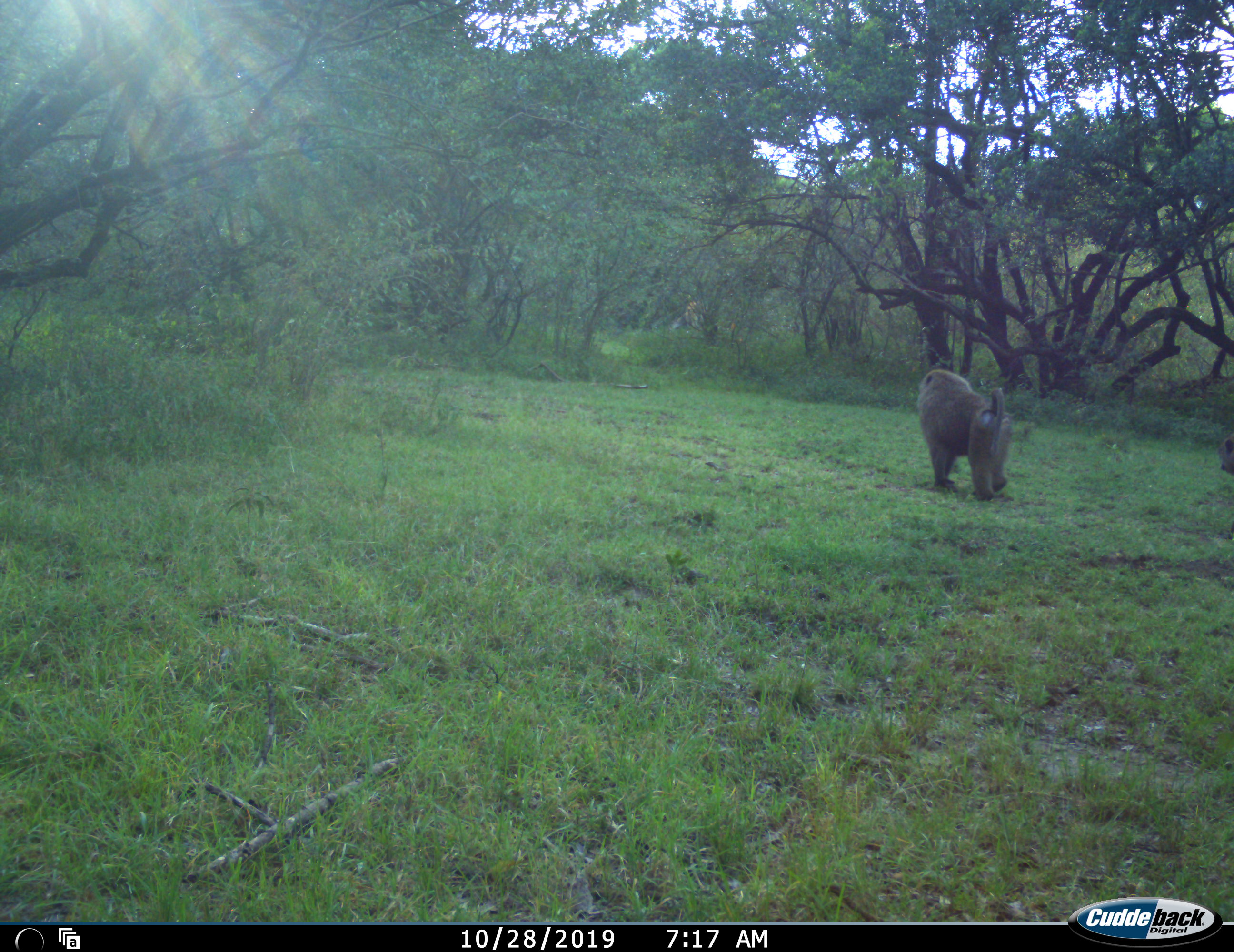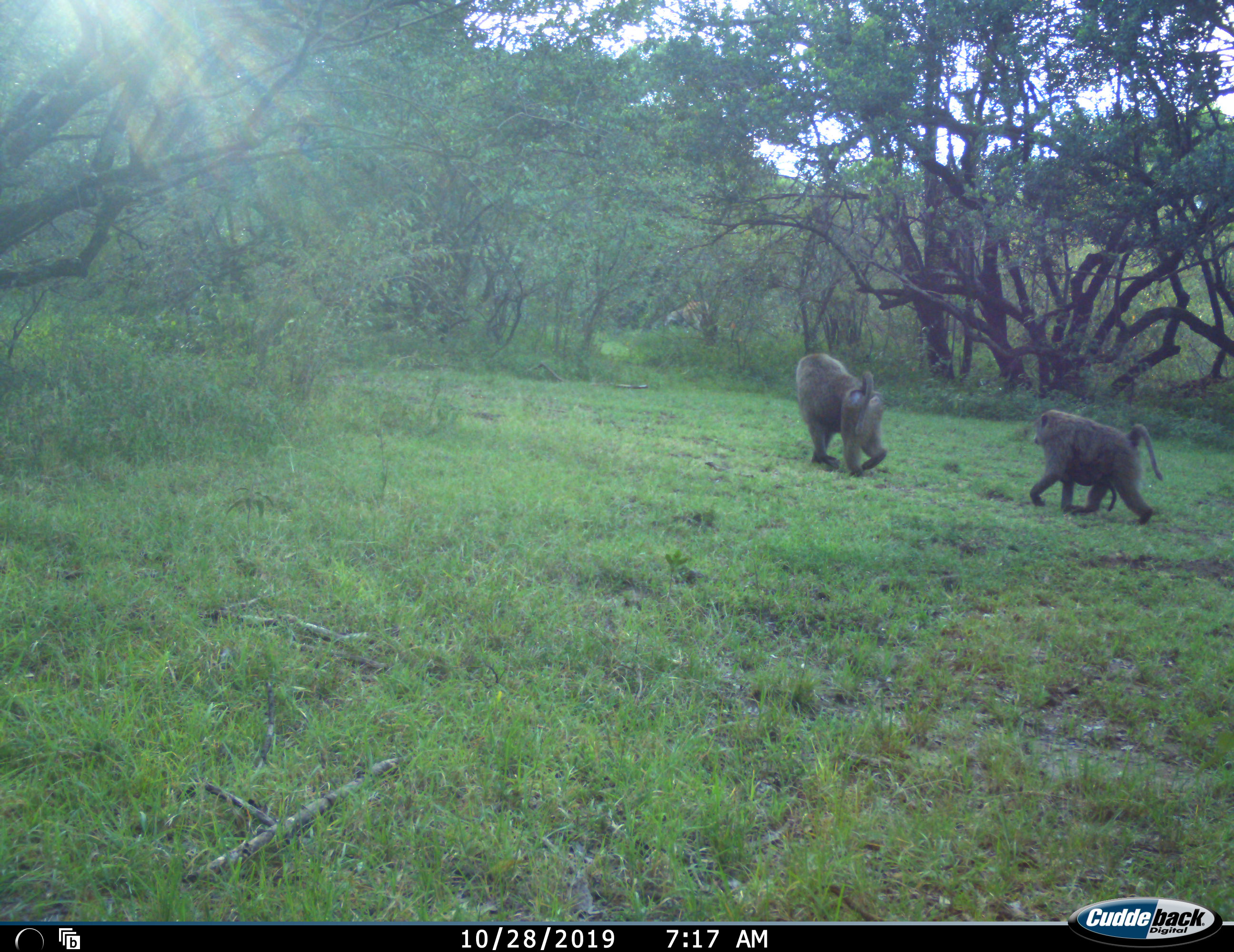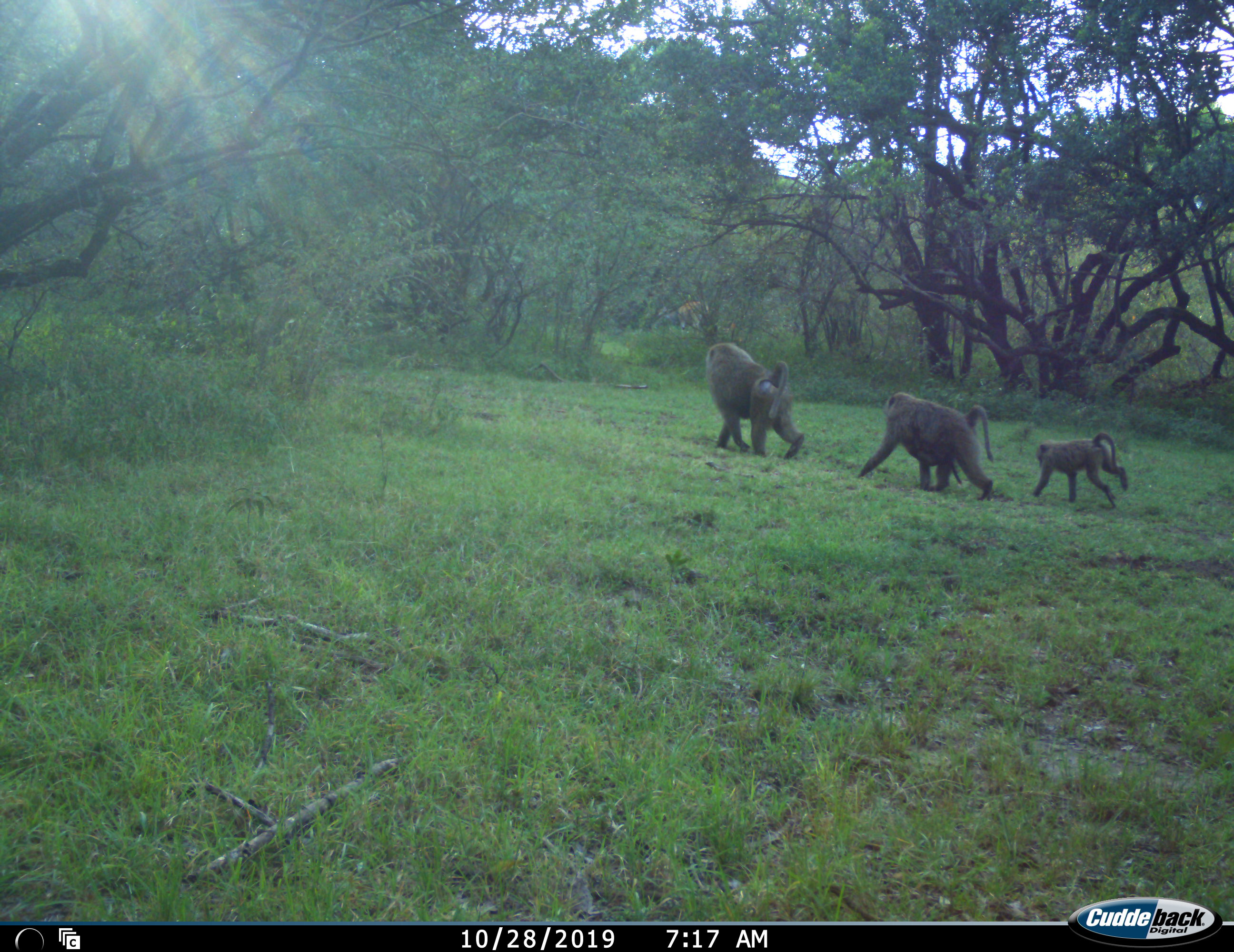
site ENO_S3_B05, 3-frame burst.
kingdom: Animalia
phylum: Chordata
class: Mammalia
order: Primates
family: Cercopithecidae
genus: Papio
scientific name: Papio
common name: baboon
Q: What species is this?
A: Baboon (Papio).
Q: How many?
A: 3.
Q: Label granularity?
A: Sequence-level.